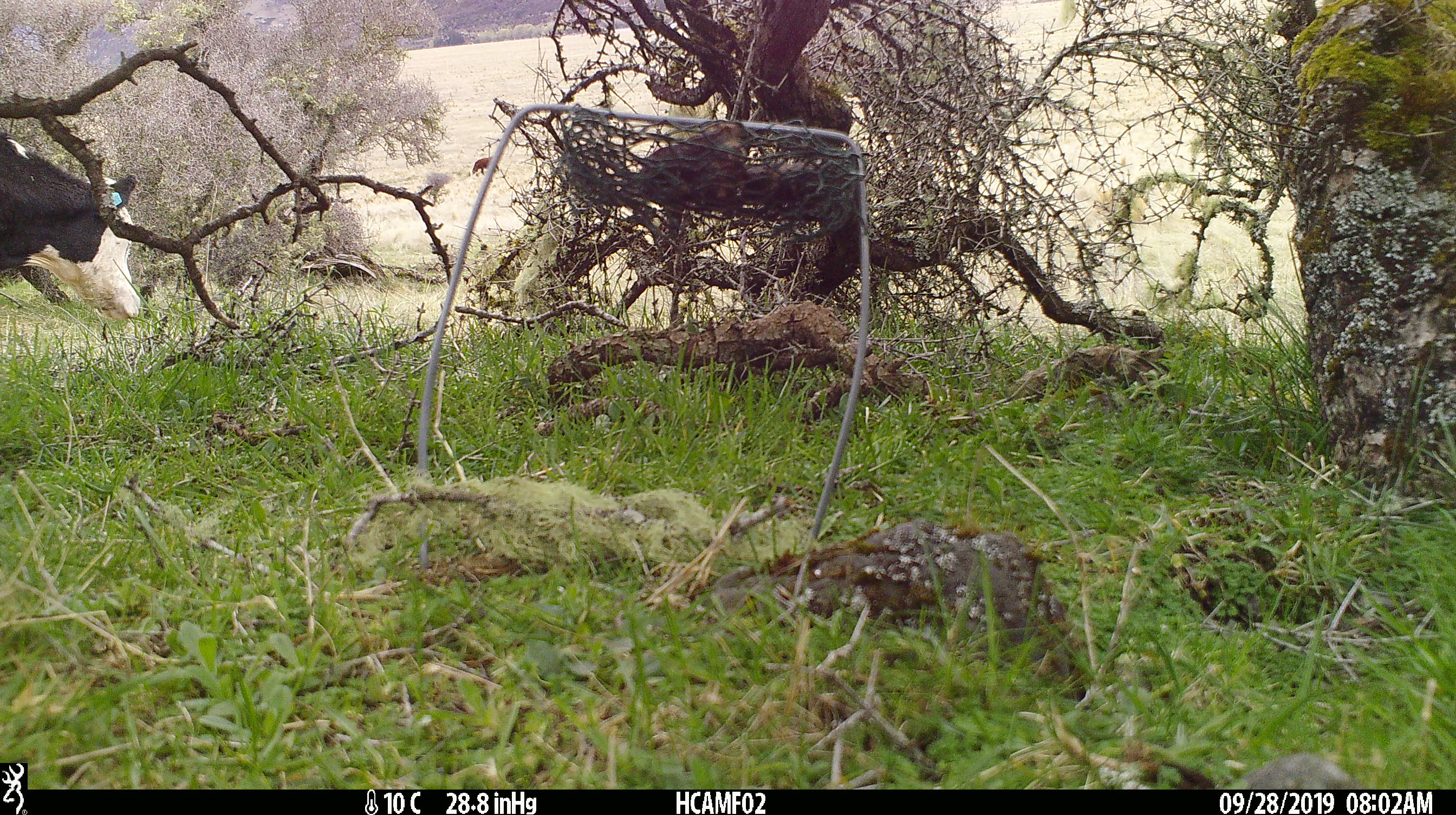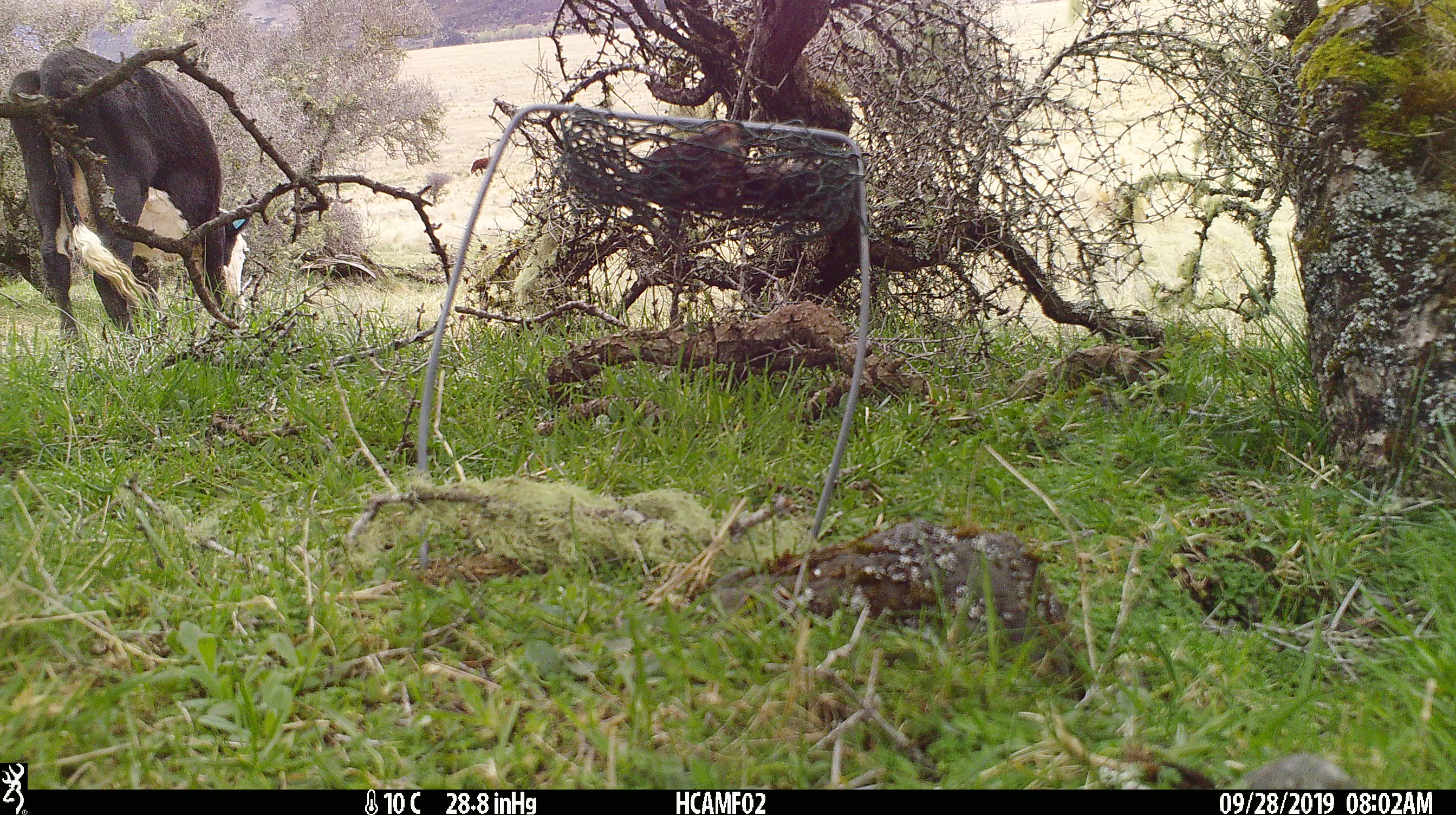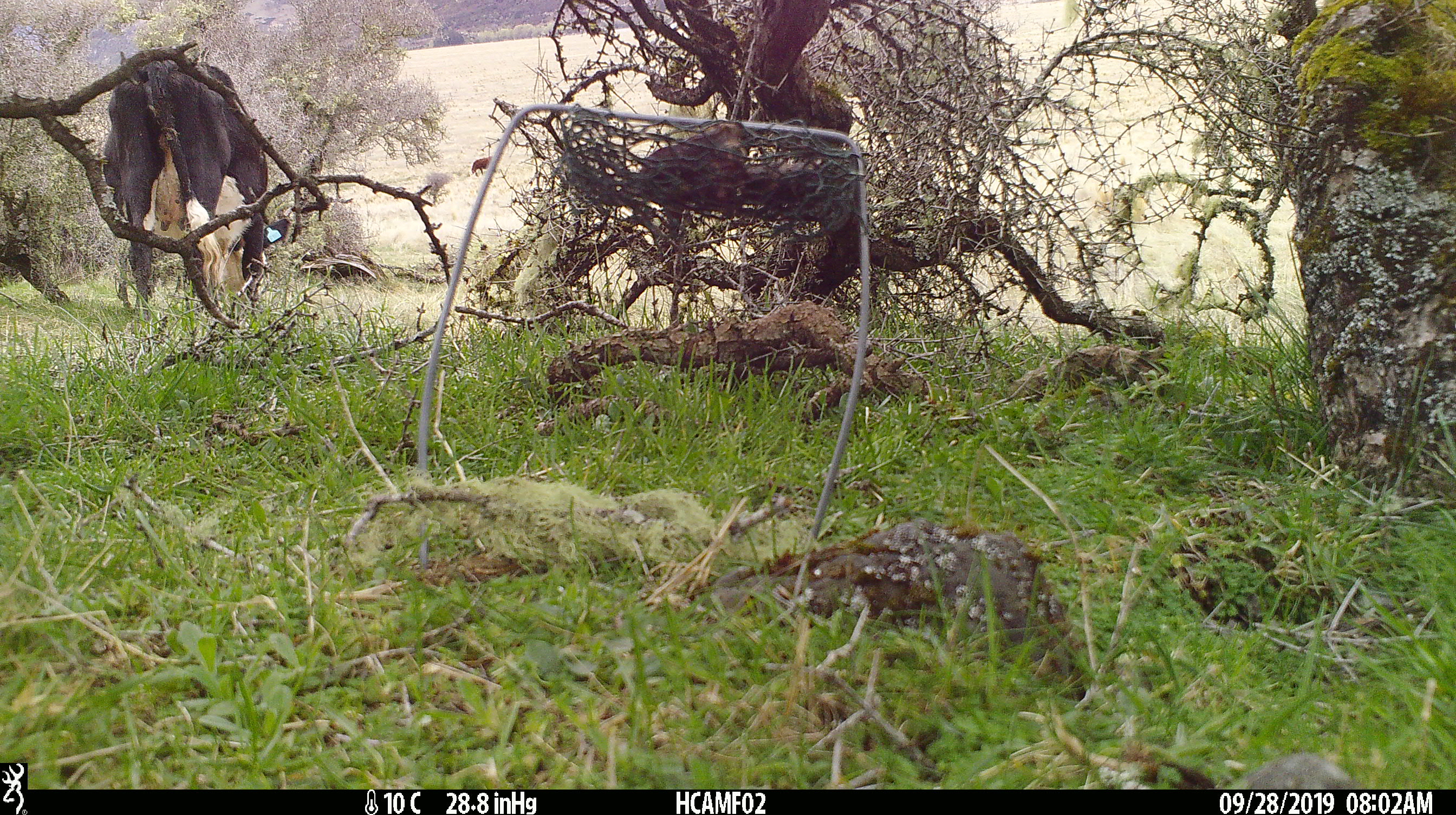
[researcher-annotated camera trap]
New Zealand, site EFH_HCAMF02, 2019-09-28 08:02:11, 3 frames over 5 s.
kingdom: Animalia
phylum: Chordata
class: Mammalia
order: Artiodactyla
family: Bovidae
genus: Bos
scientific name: Bos taurus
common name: domestic cow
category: cow